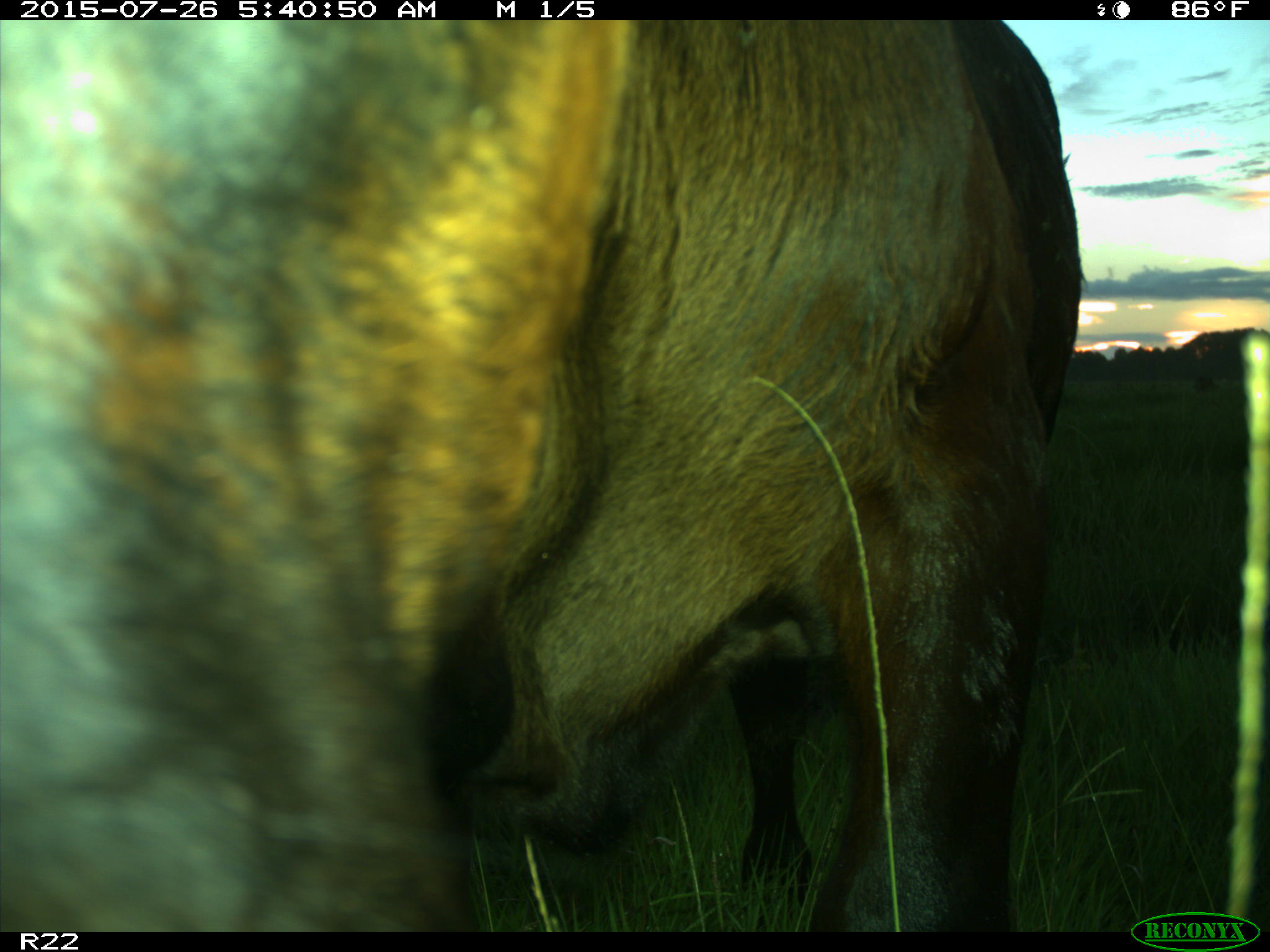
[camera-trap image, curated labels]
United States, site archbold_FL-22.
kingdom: Animalia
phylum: Chordata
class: Mammalia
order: Artiodactyla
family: Bovidae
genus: Bos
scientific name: Bos taurus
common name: domestic cow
Bos taurus (domestic cow).